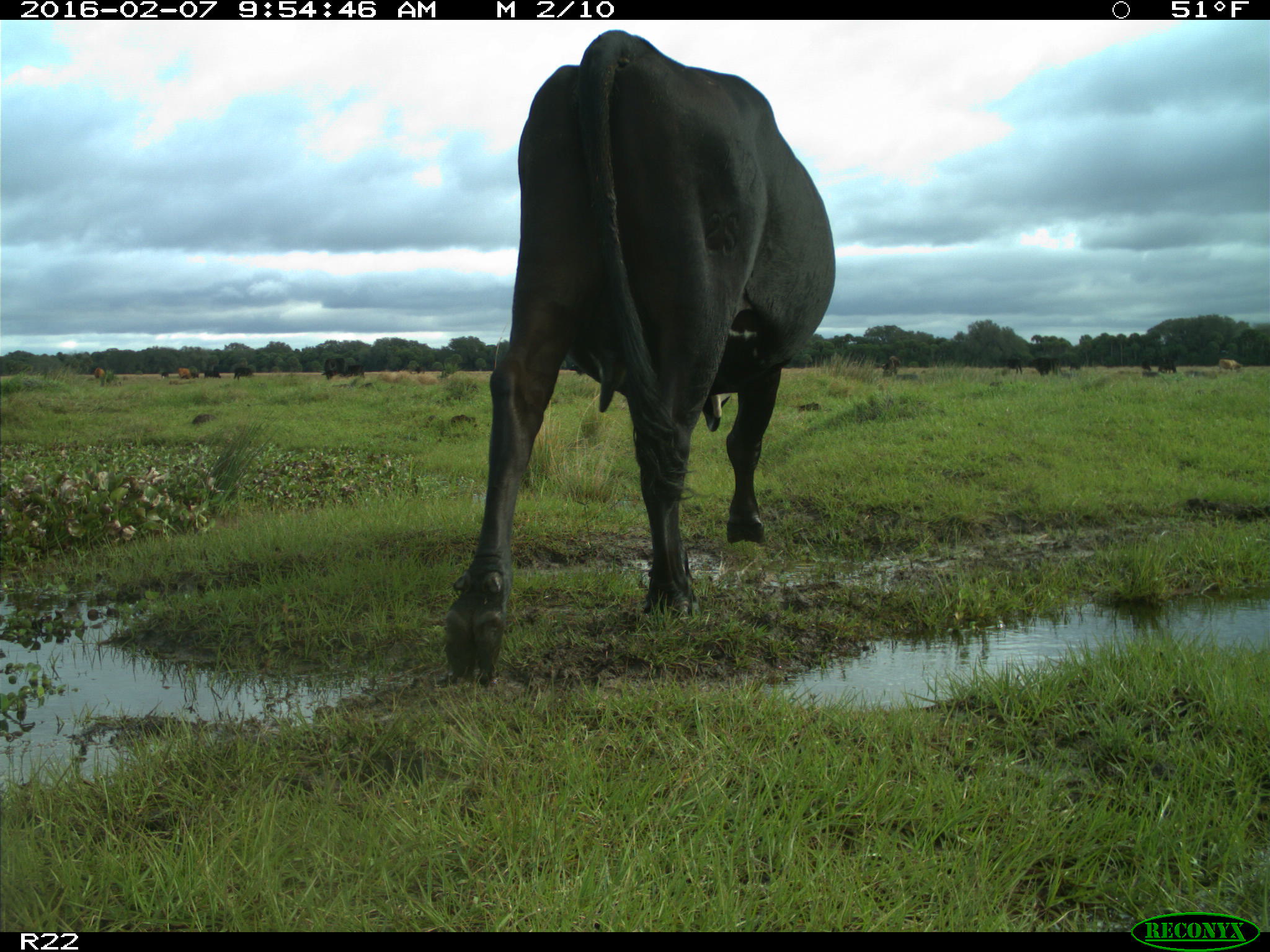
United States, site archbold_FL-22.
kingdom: Animalia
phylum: Chordata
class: Mammalia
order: Artiodactyla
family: Bovidae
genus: Bos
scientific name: Bos taurus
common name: domestic cow